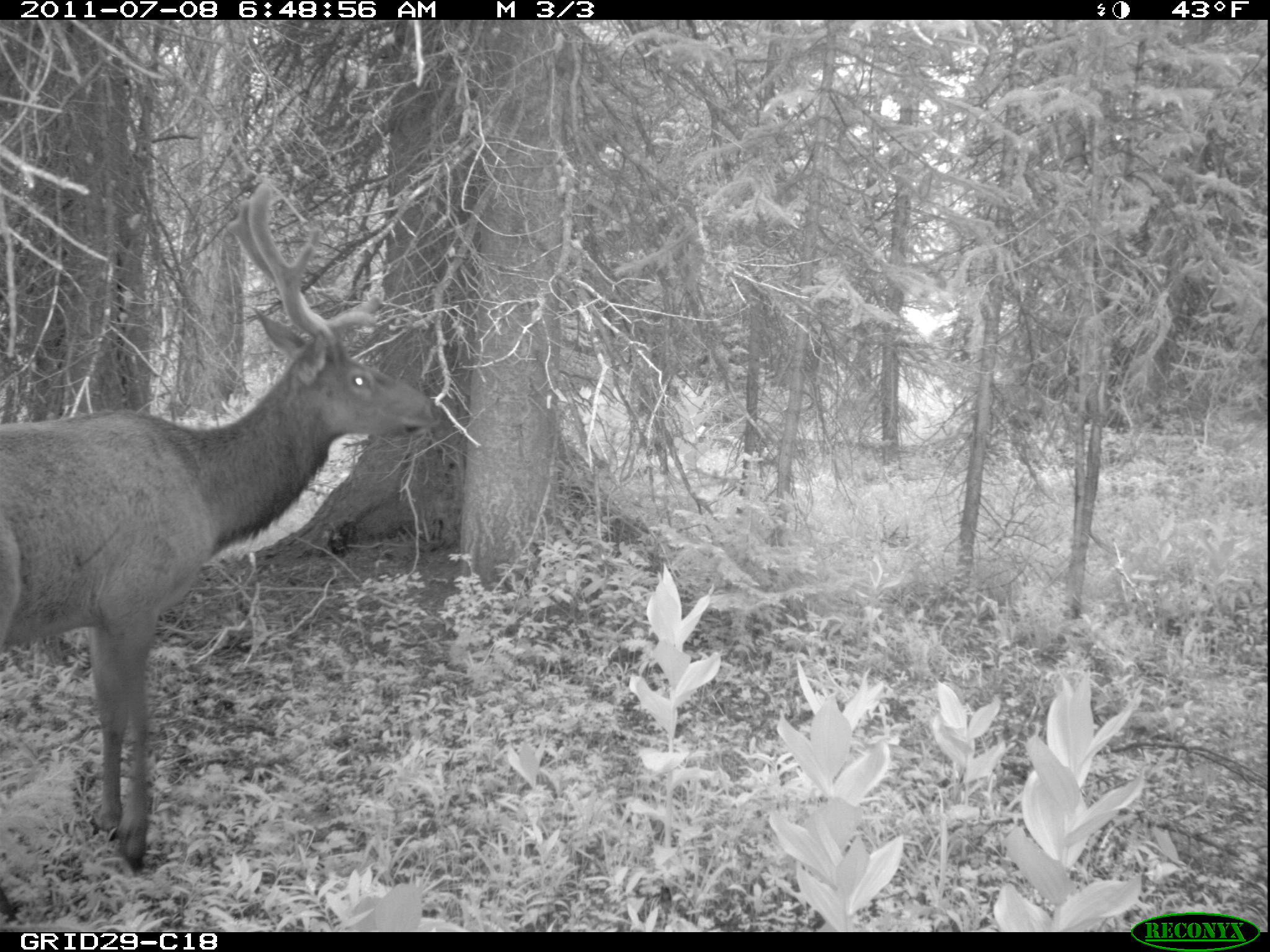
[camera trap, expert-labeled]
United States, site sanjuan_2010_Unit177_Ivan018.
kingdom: Animalia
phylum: Chordata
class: Mammalia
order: Artiodactyla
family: Cervidae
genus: Cervus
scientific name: Cervus elaphus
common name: red deer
Cervus elaphus (red deer).